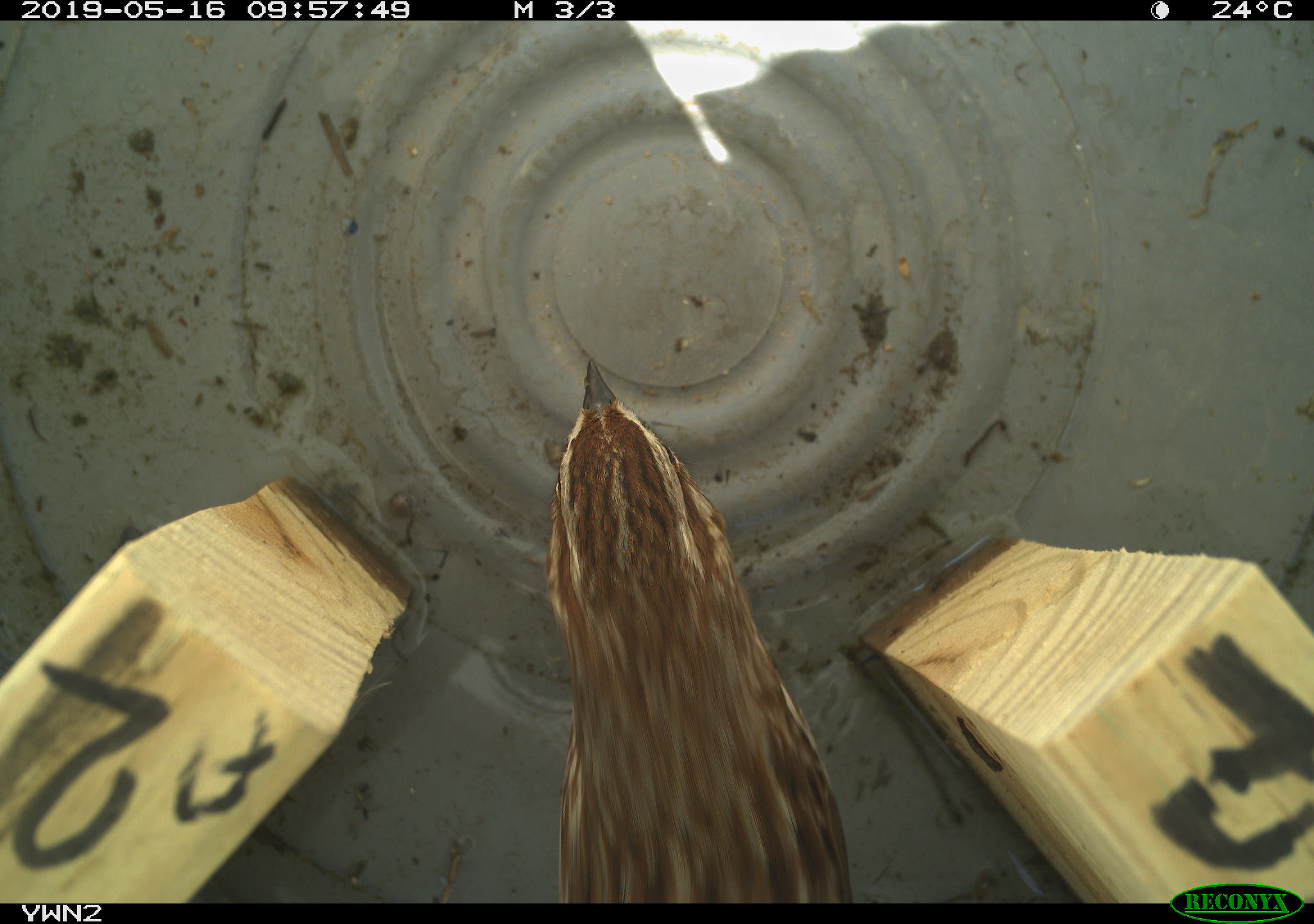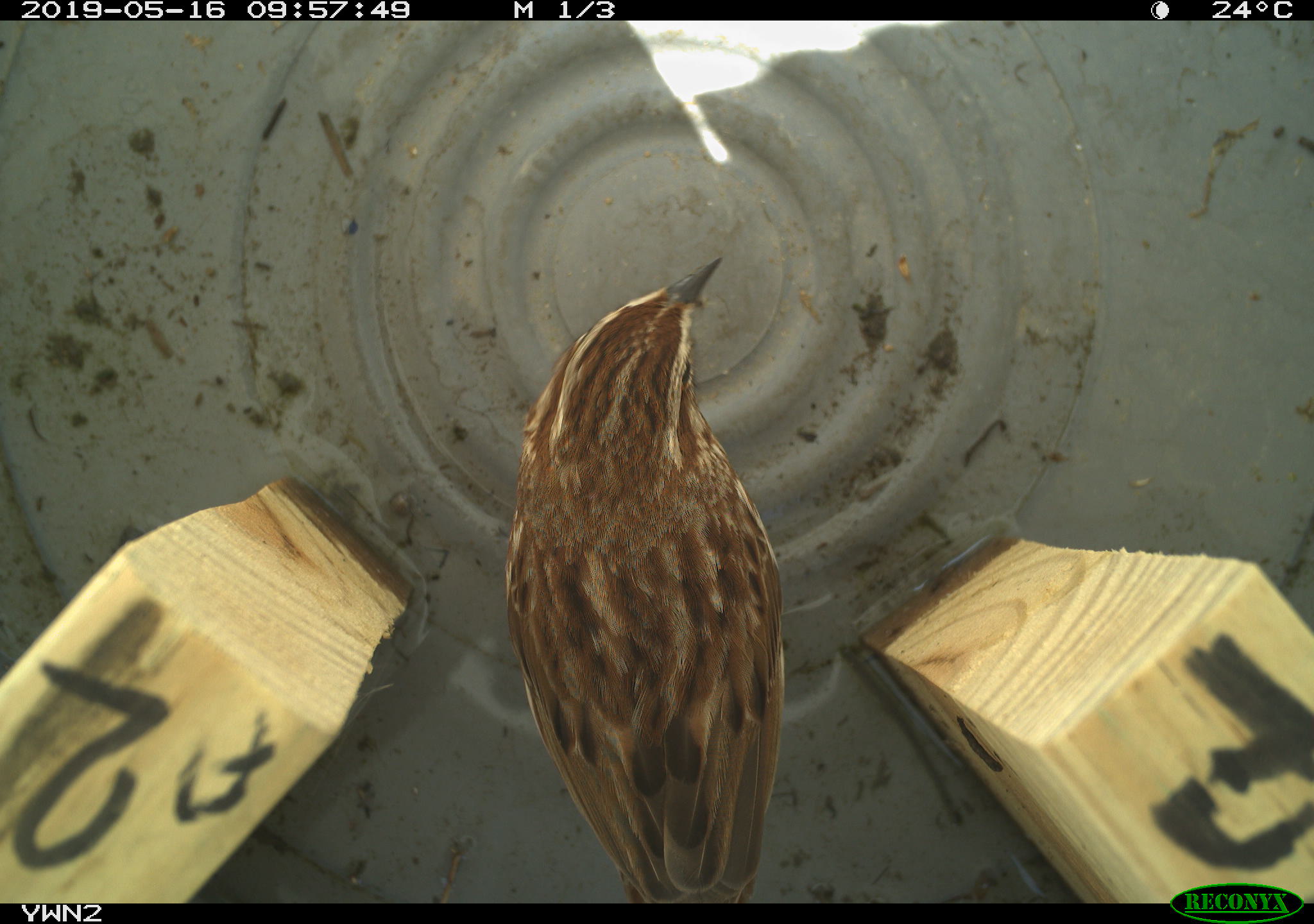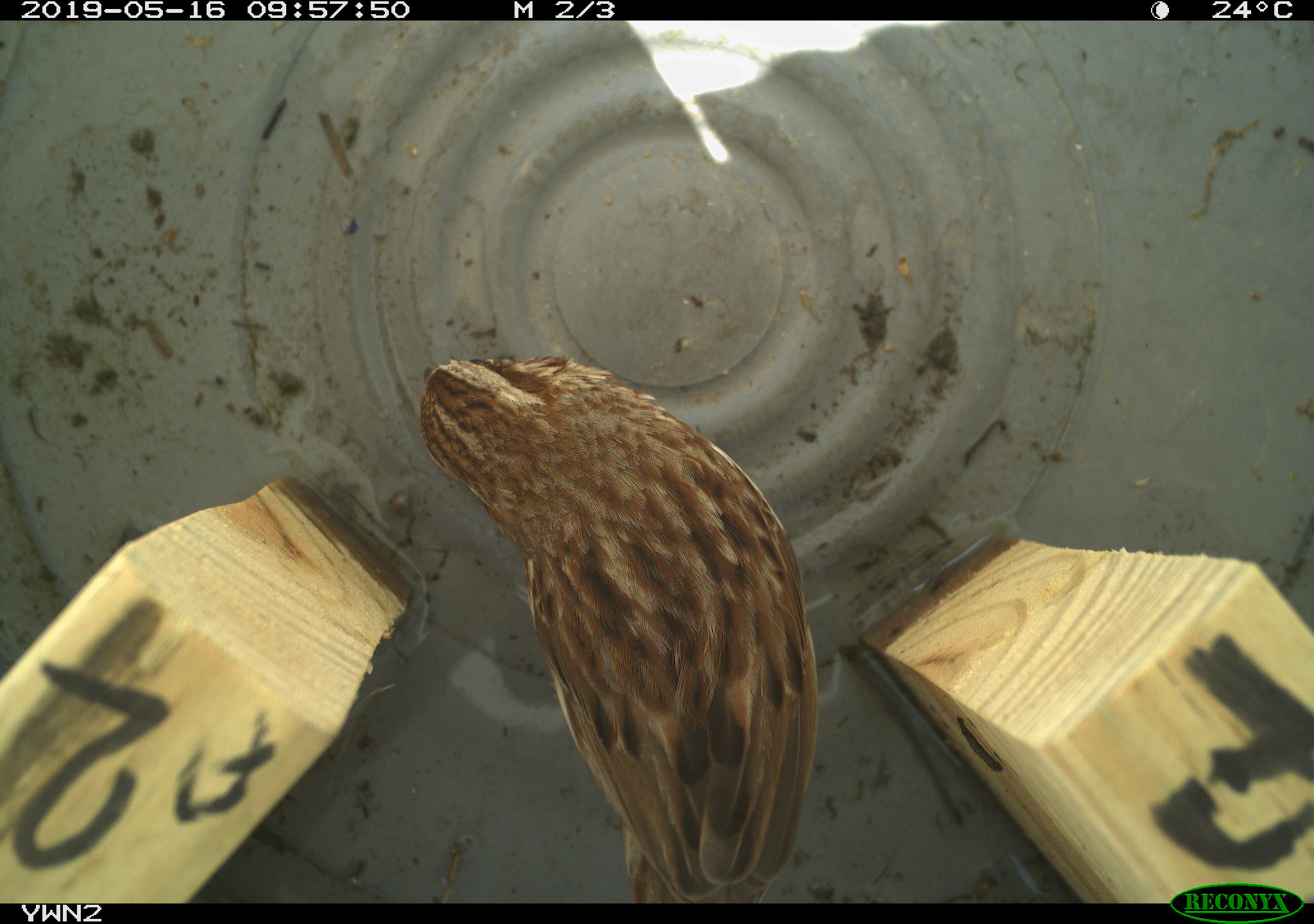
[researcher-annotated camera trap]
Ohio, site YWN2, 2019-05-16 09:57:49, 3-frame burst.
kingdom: Animalia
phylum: Chordata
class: Aves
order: Passeriformes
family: Passerellidae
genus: Melospiza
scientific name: Melospiza melodia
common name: song sparrow